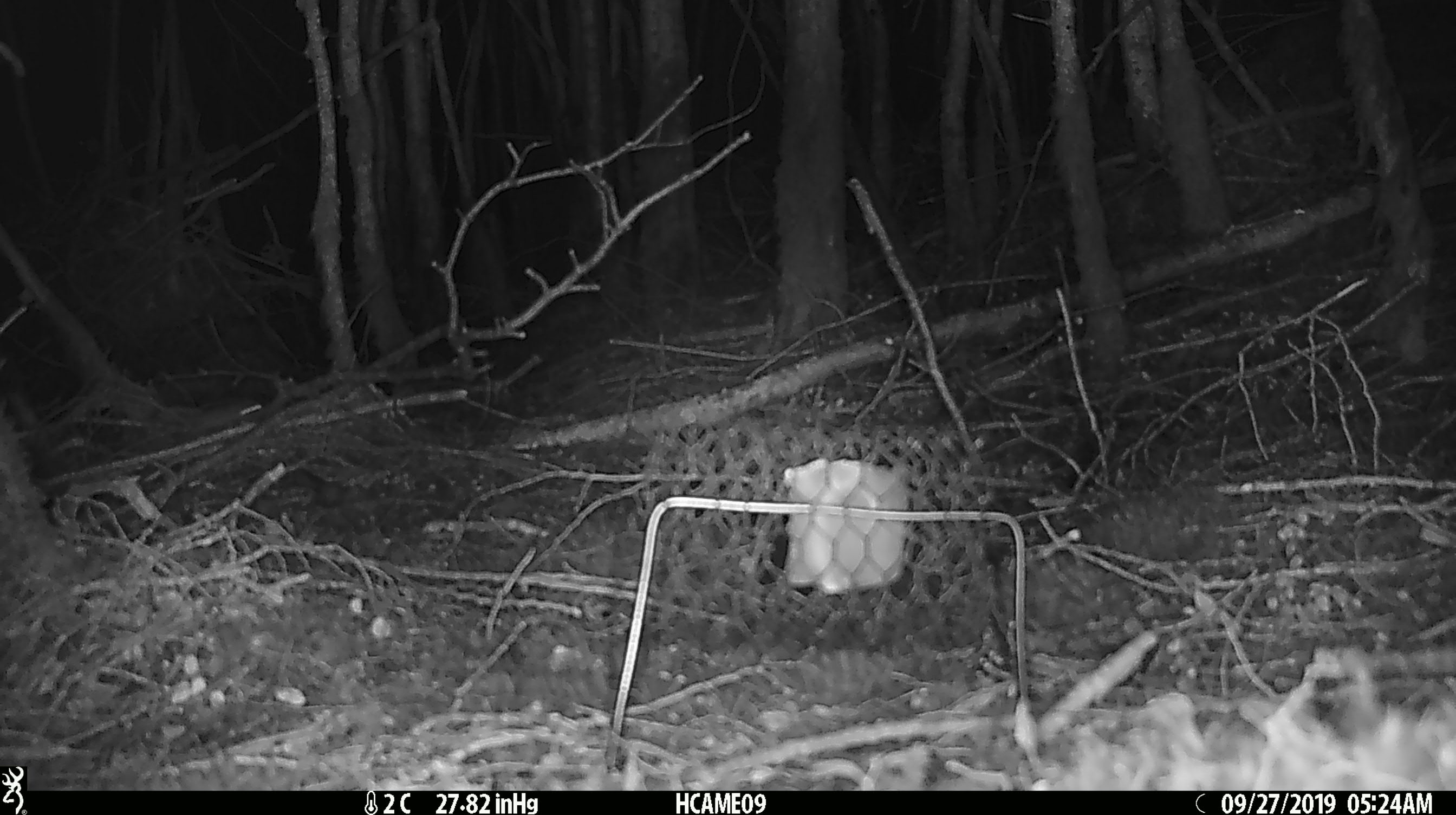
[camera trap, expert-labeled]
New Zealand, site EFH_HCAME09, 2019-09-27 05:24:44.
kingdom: Animalia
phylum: Chordata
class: Mammalia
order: Rodentia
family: Muridae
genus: Mus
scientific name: Mus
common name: mouse